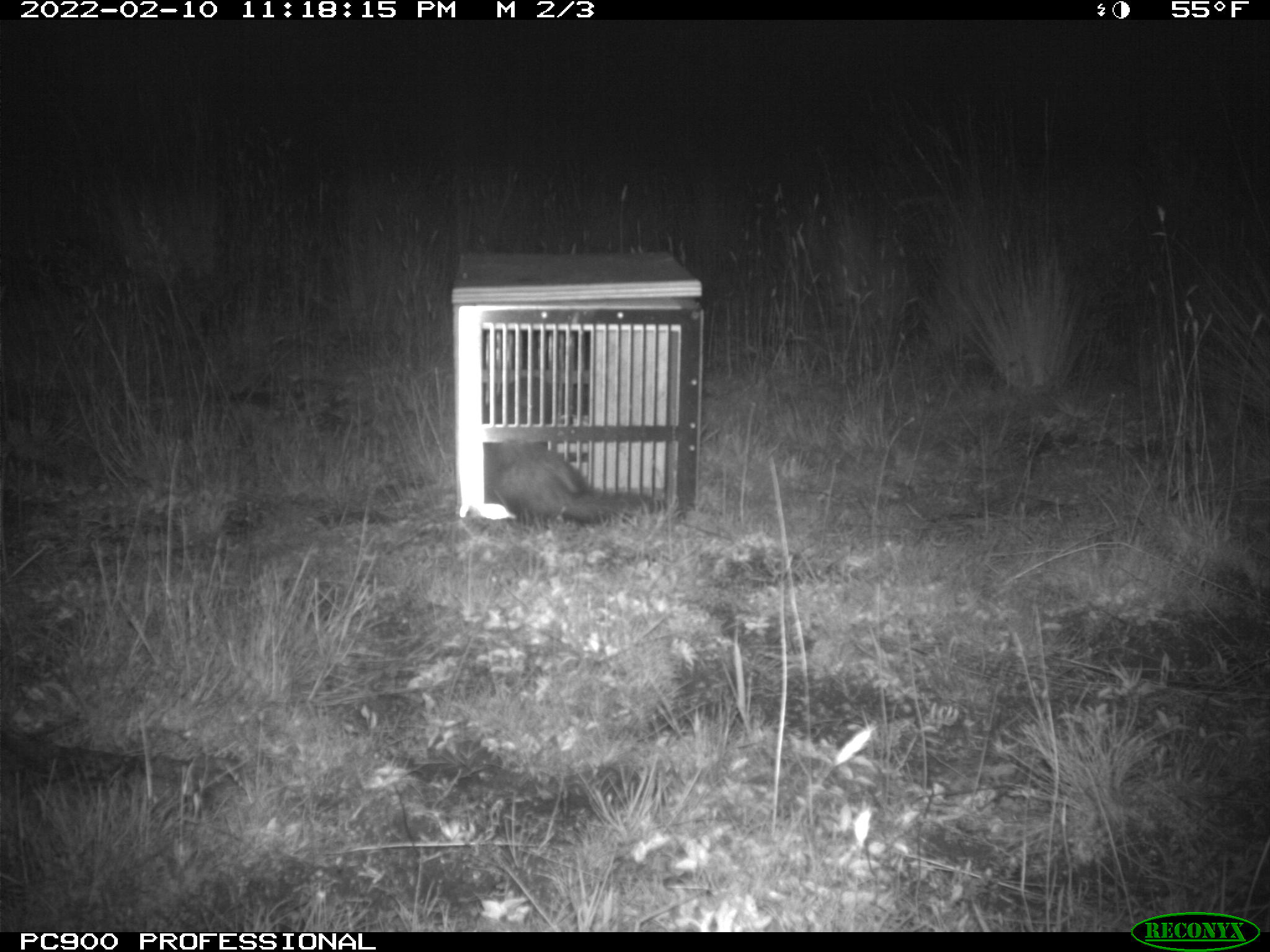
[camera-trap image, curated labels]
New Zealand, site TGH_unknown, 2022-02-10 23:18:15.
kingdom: Animalia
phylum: Chordata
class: Mammalia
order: Carnivora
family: Mustelidae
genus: Mustela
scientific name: Mustela furo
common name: ferret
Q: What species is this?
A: Ferret (Mustela furo).